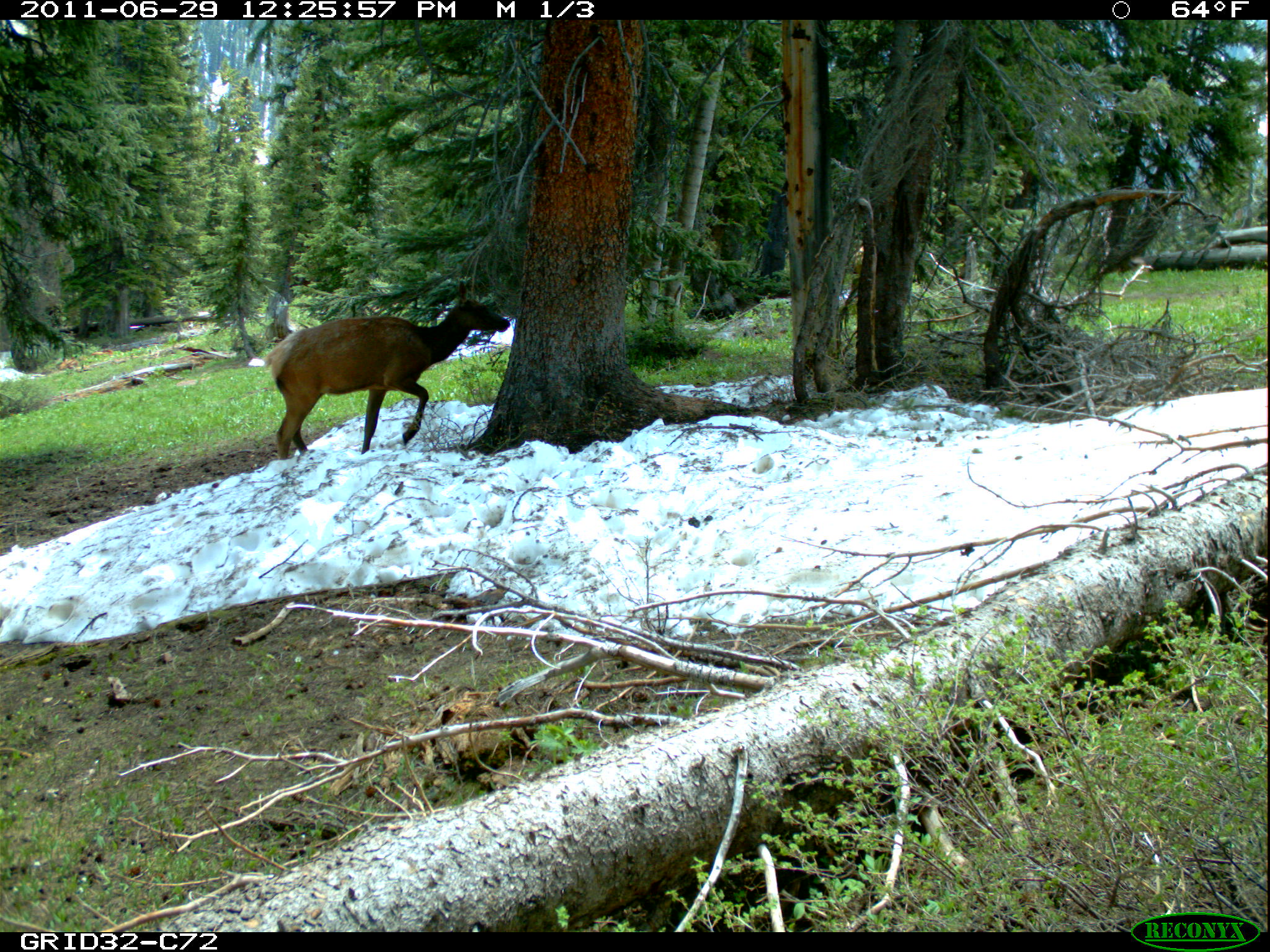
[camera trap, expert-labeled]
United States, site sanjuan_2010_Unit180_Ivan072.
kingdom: Animalia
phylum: Chordata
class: Mammalia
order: Artiodactyla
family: Cervidae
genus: Cervus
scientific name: Cervus elaphus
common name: red deer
Cervus elaphus (red deer).